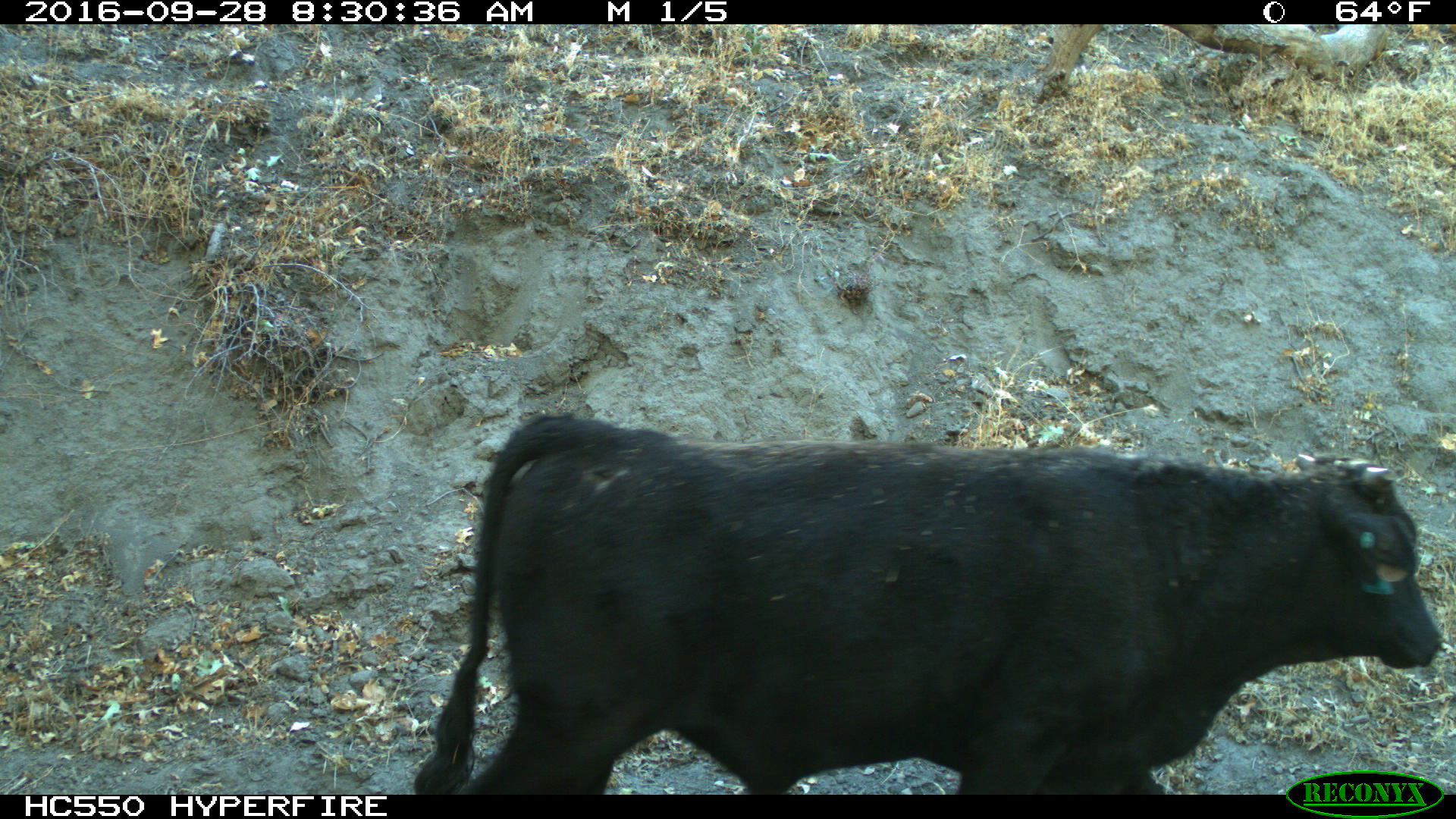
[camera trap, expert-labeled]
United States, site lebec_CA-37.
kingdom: Animalia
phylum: Chordata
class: Mammalia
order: Artiodactyla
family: Bovidae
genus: Bos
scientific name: Bos taurus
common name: domestic cow